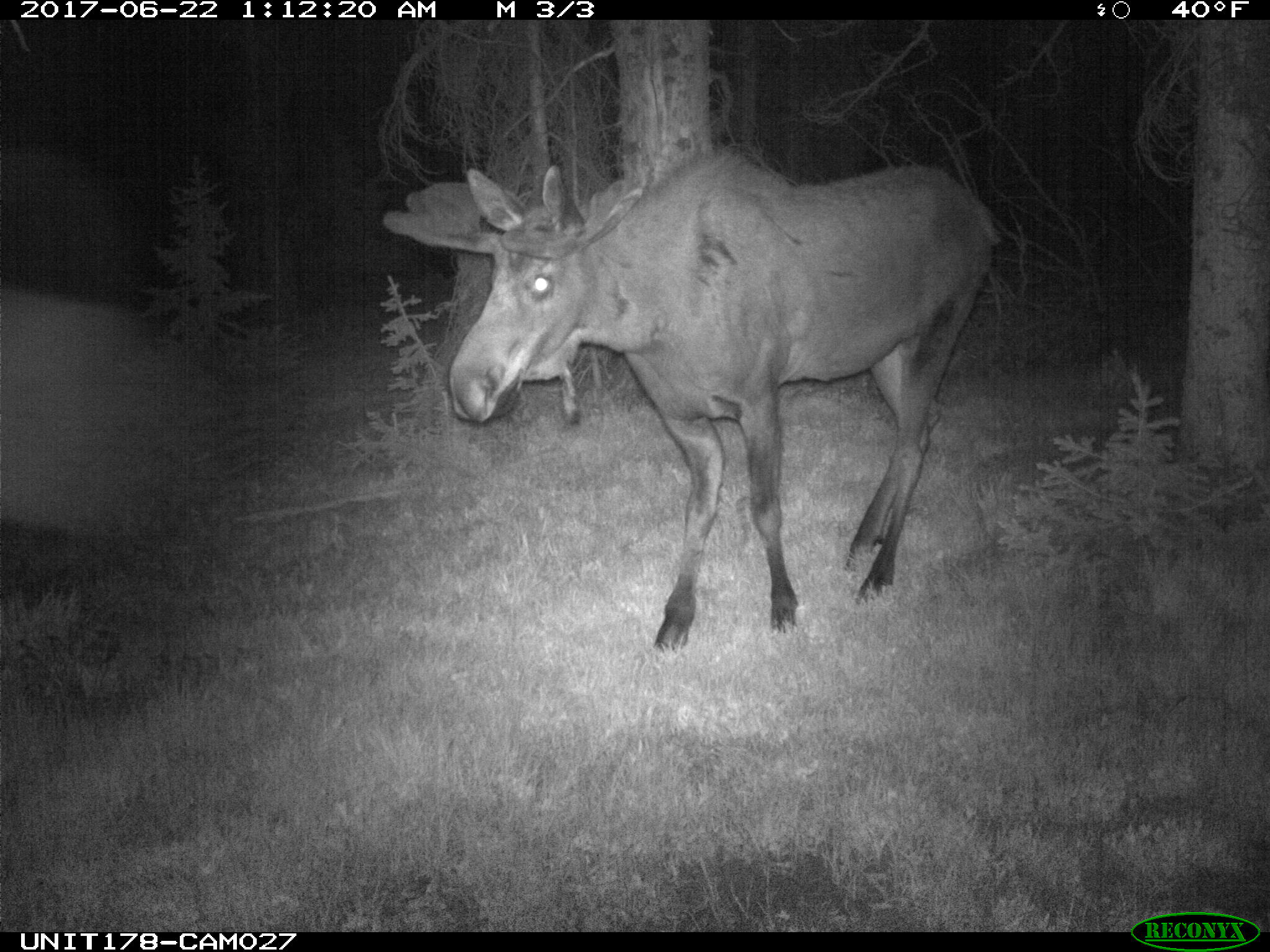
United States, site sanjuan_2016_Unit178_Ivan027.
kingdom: Animalia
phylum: Chordata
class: Mammalia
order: Artiodactyla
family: Cervidae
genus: Alces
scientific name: Alces alces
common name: moose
Alces alces (moose).